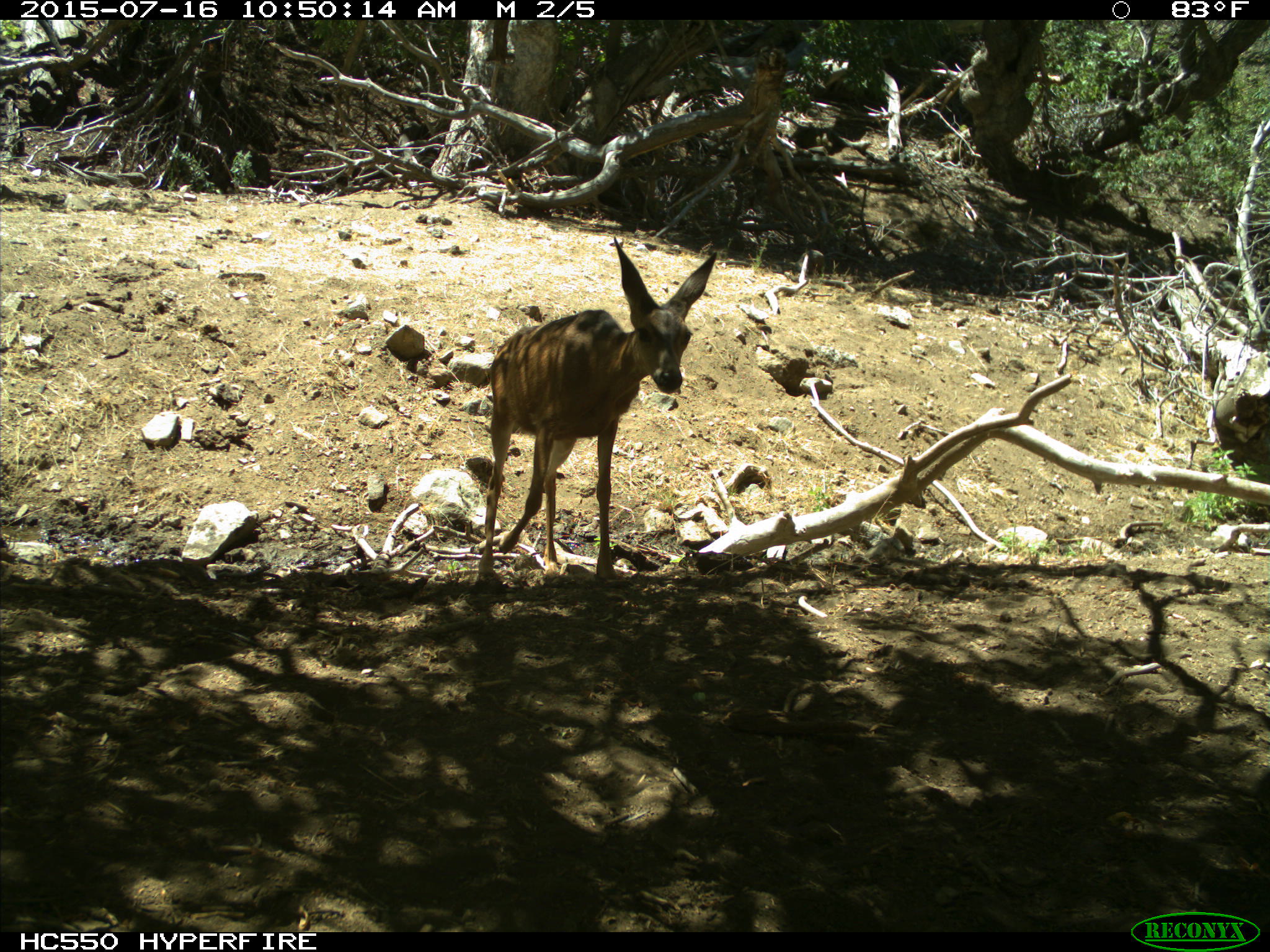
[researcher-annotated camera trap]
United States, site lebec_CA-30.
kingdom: Animalia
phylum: Chordata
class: Mammalia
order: Artiodactyla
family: Cervidae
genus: Odocoileus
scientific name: Odocoileus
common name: deer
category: unidentified deer